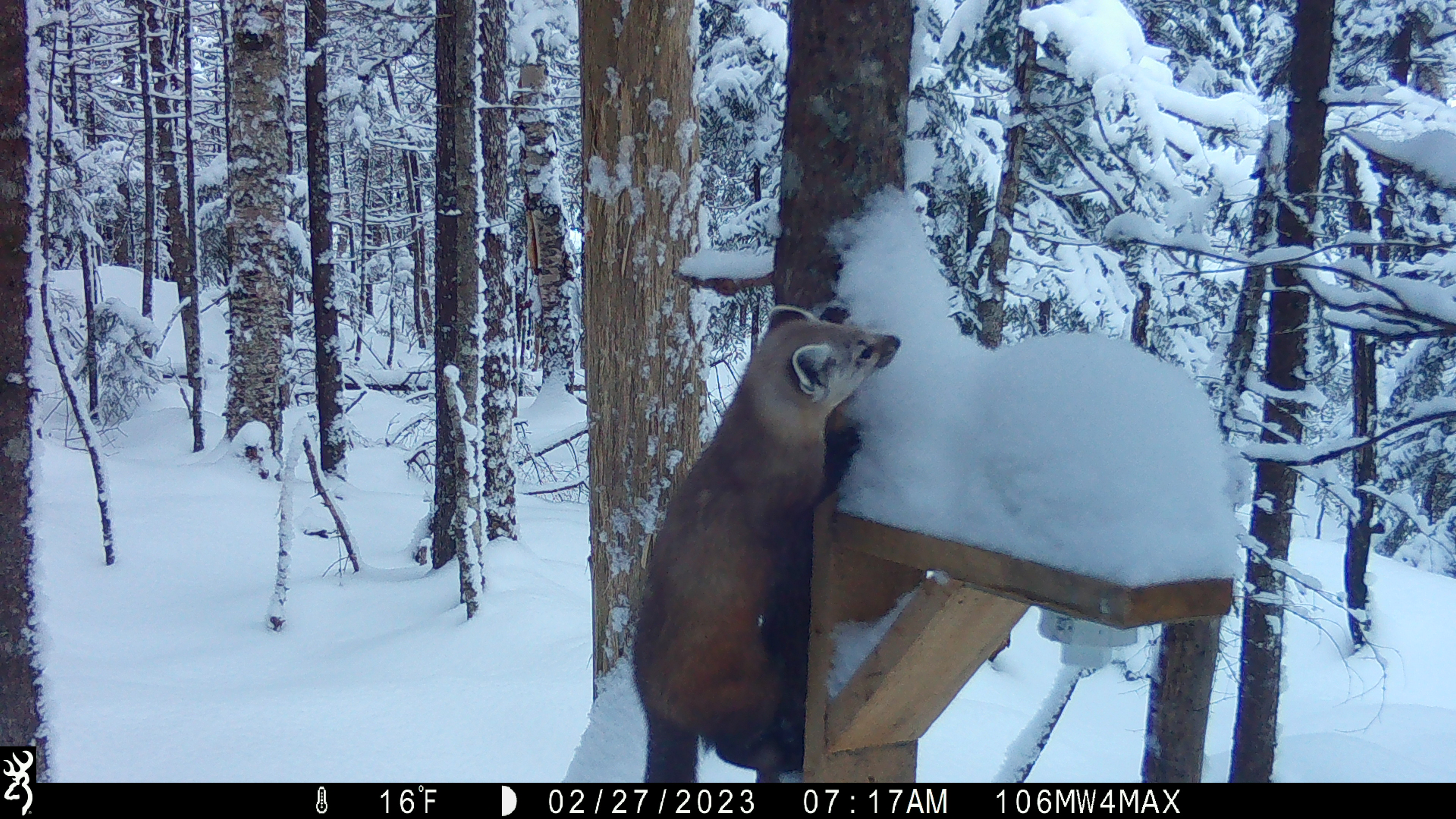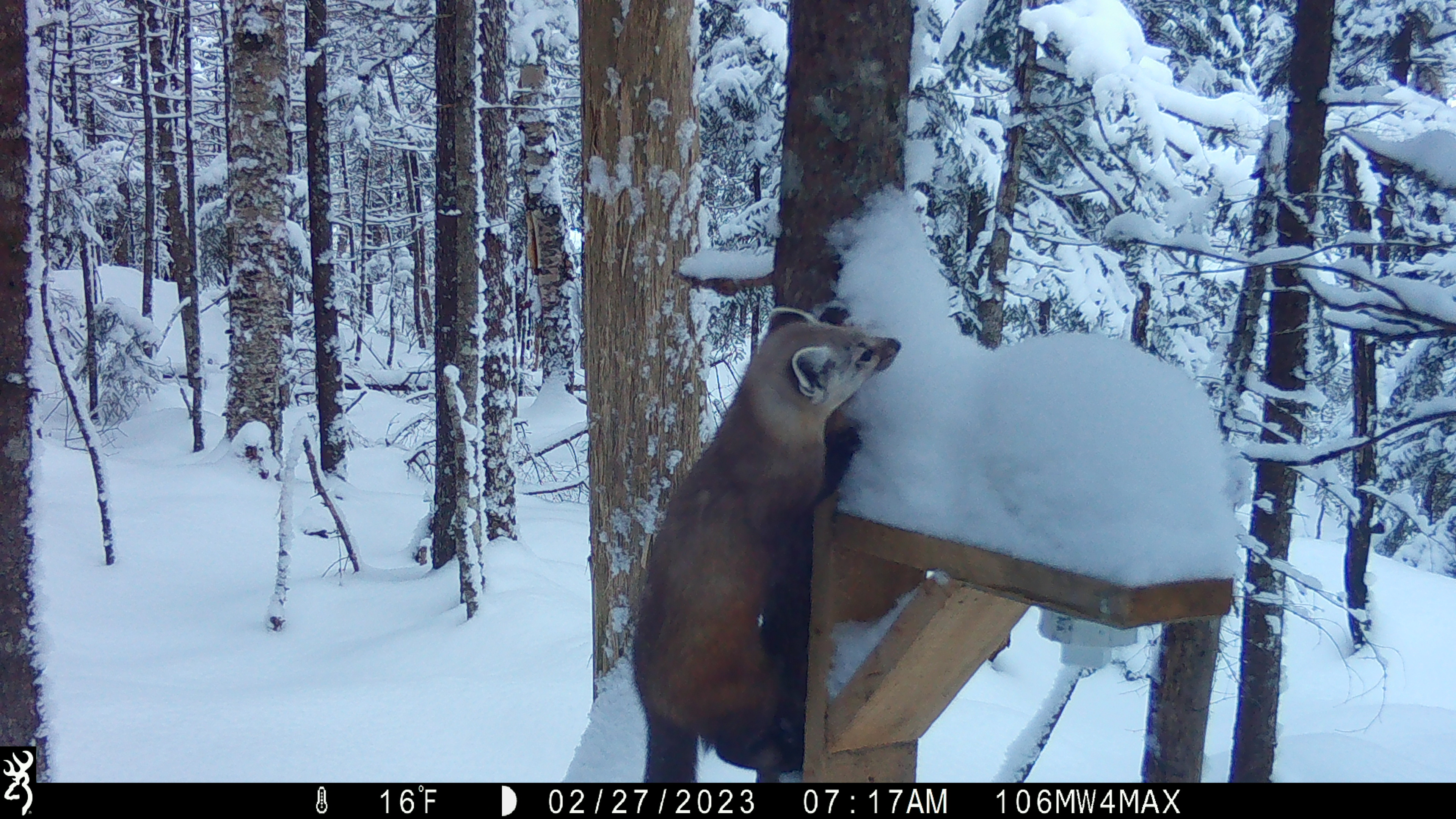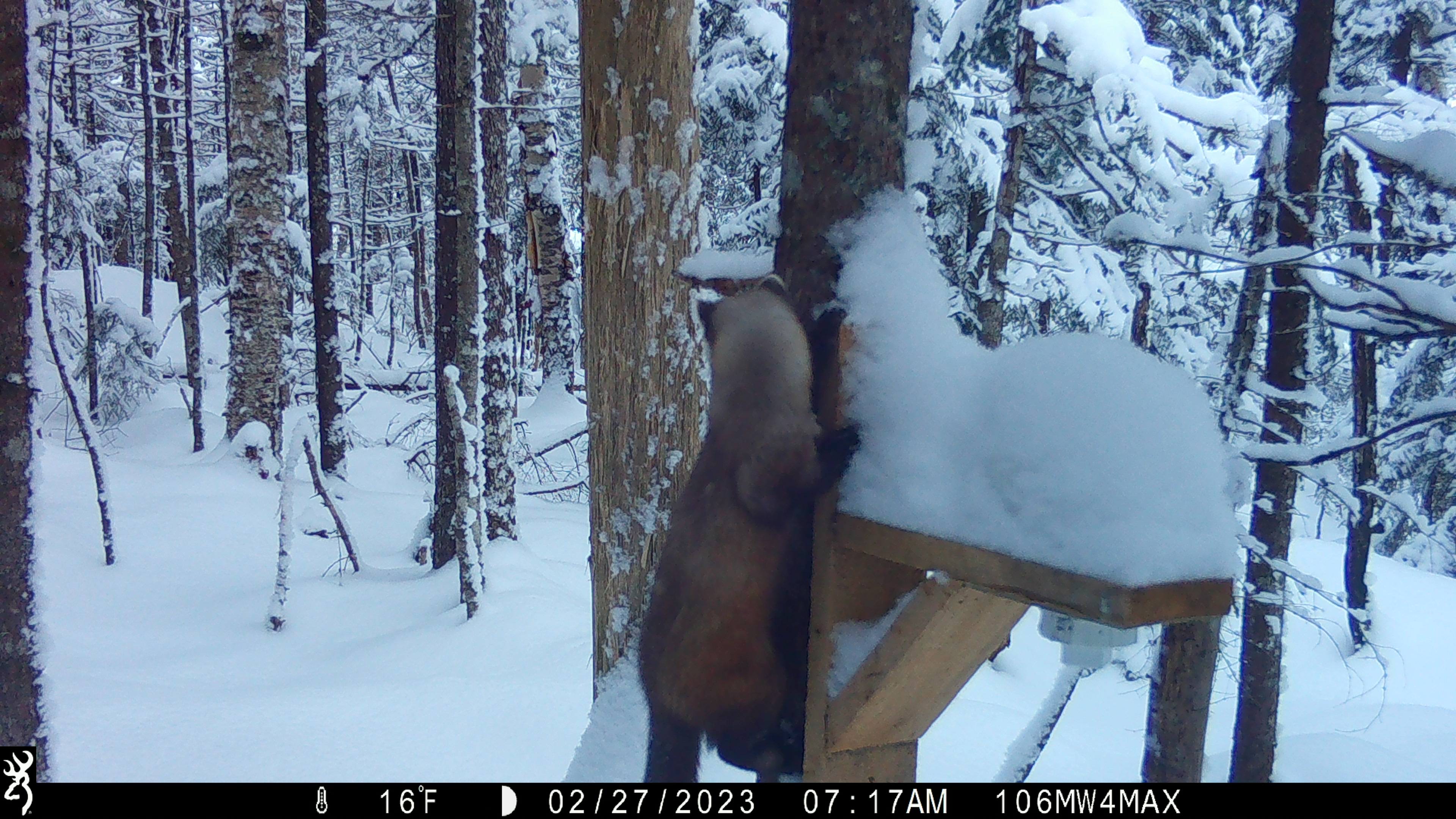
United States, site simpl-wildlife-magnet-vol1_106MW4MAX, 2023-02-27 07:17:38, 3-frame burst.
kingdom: Animalia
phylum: Chordata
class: Mammalia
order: Carnivora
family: Mustelidae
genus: Martes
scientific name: Martes americana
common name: american marten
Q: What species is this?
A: American marten (Martes americana).